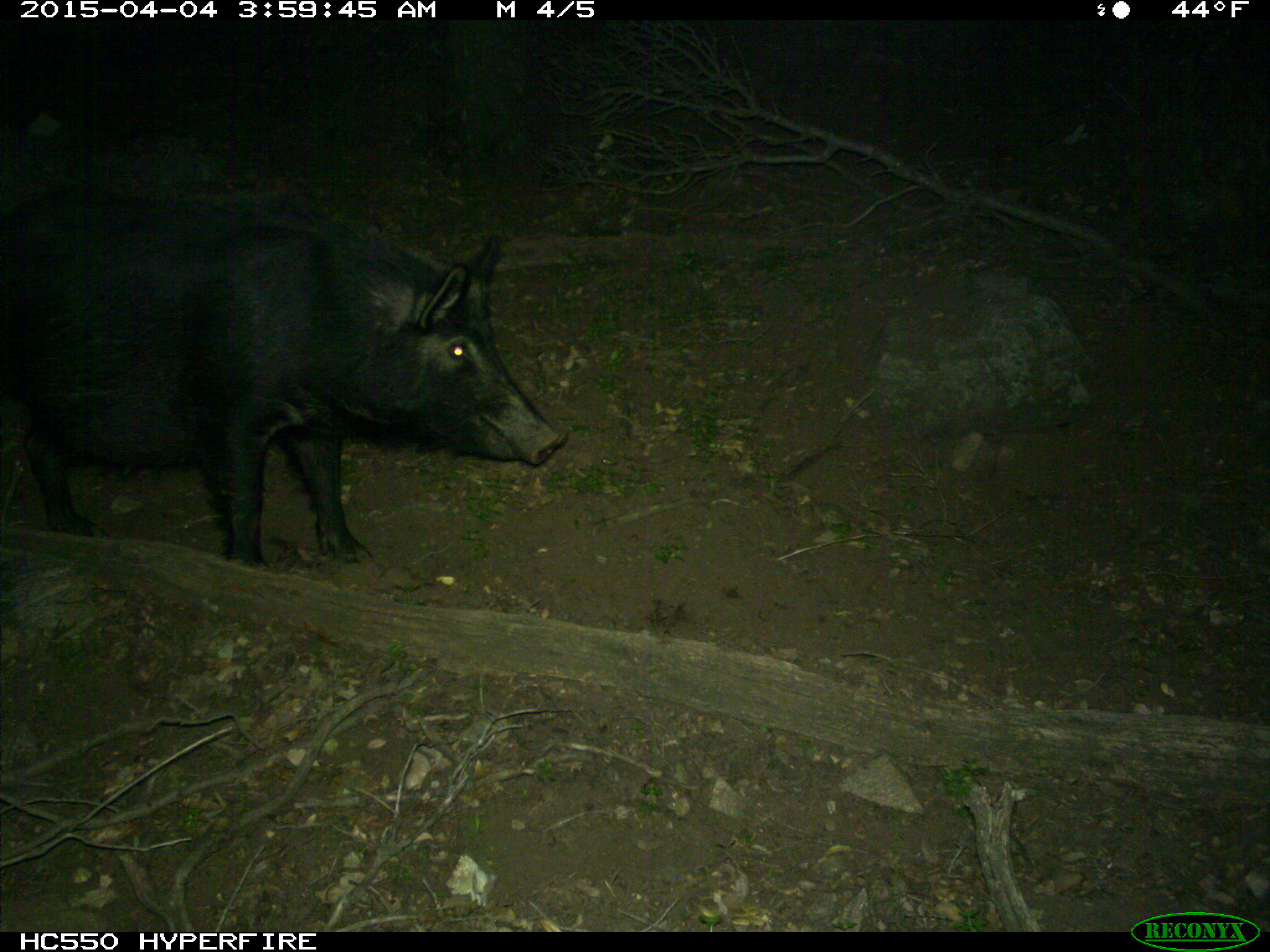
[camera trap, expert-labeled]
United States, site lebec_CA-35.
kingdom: Animalia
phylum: Chordata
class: Mammalia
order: Artiodactyla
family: Suidae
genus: Sus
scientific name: Sus scrofa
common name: wild boar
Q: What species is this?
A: Sus scrofa (wild boar).